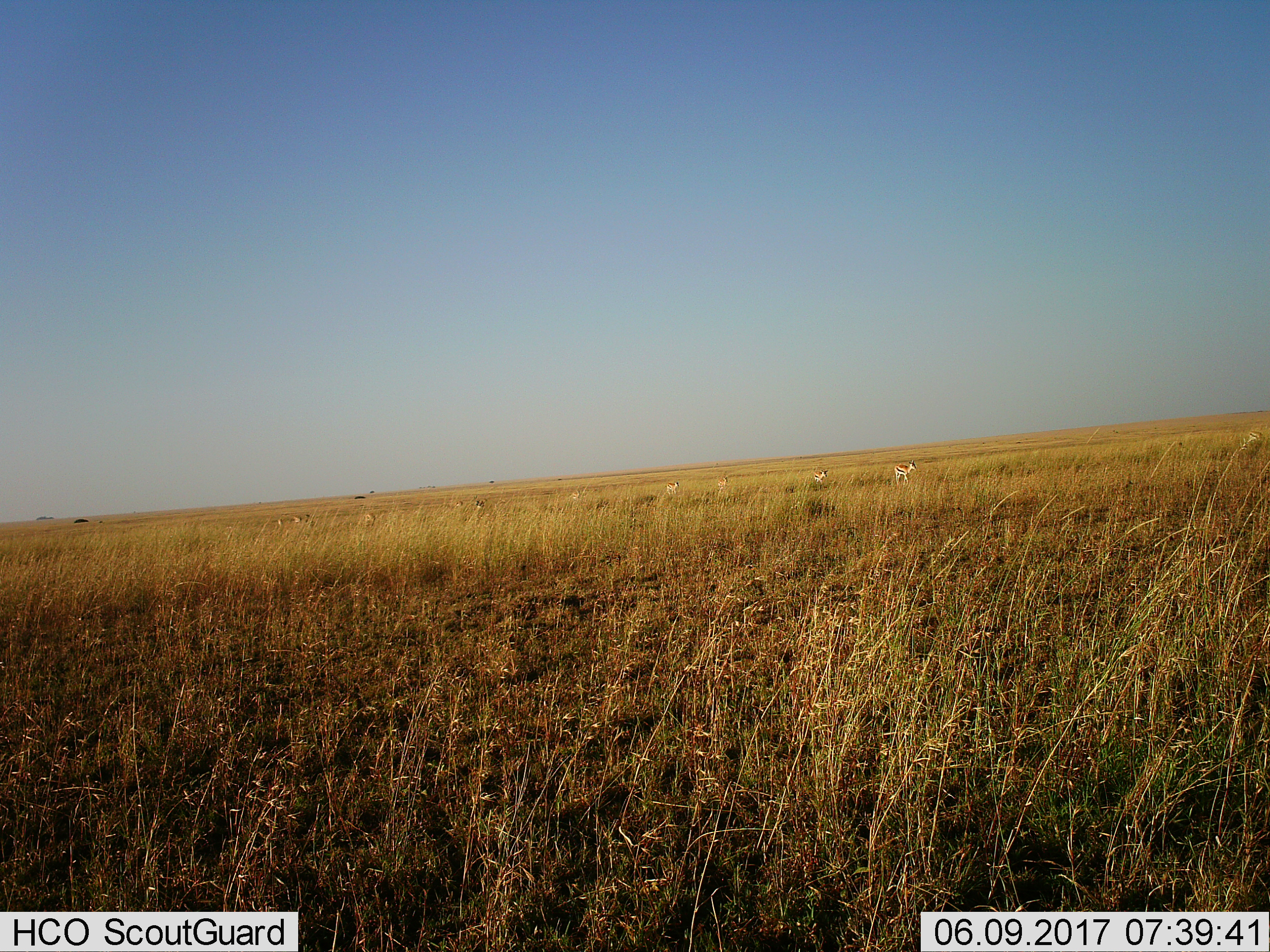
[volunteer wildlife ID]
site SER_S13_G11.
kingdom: Animalia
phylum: Chordata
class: Mammalia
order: Artiodactyla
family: Bovidae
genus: Eudorcas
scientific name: Eudorcas thomsonii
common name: thomson's gazelle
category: gazellethomsons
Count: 10.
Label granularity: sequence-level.